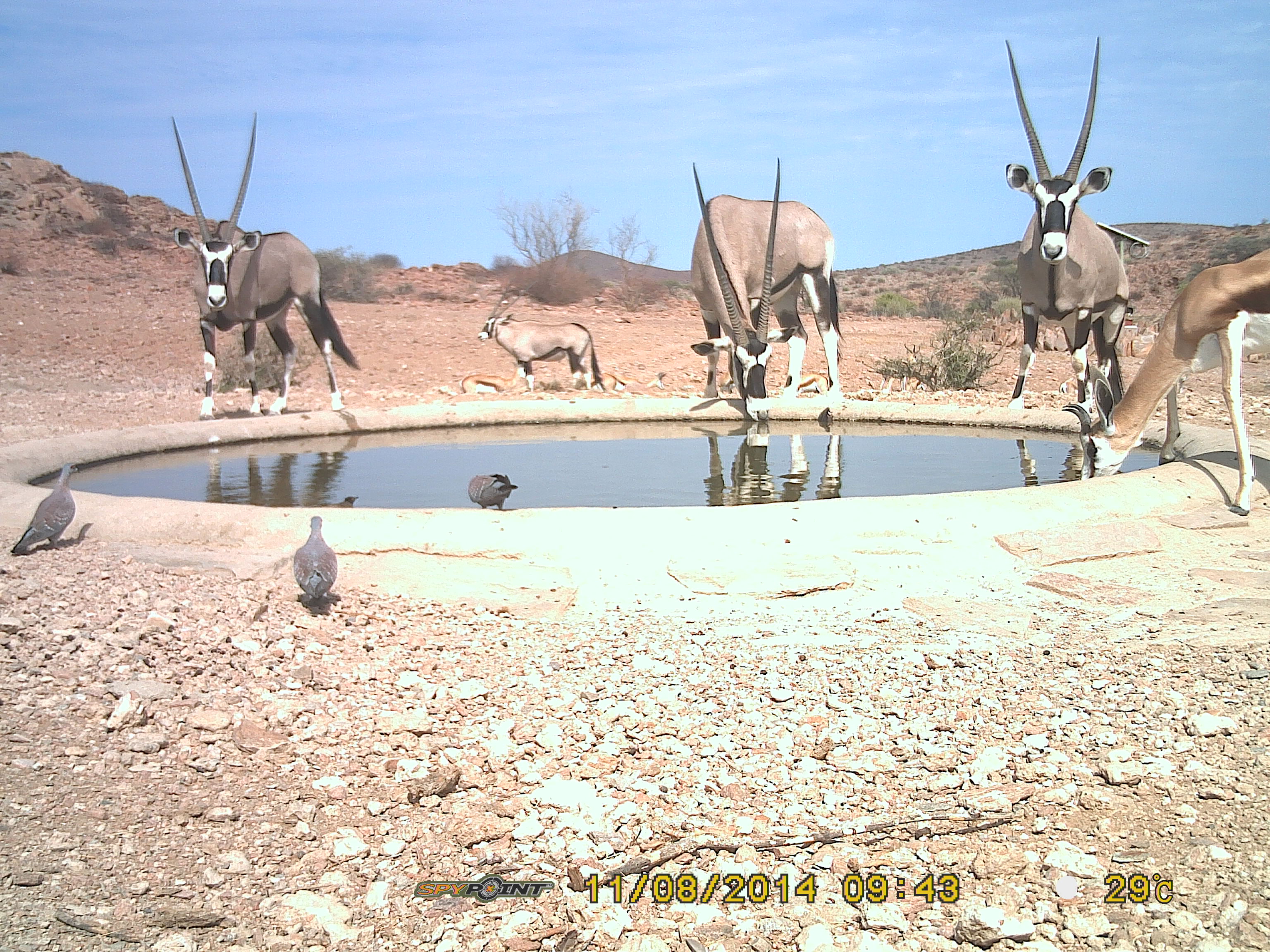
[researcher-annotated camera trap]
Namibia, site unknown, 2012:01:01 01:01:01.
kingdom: Animalia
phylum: Chordata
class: Mammalia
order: Artiodactyla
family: Bovidae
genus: Oryx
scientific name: Oryx gazella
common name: gemsbok